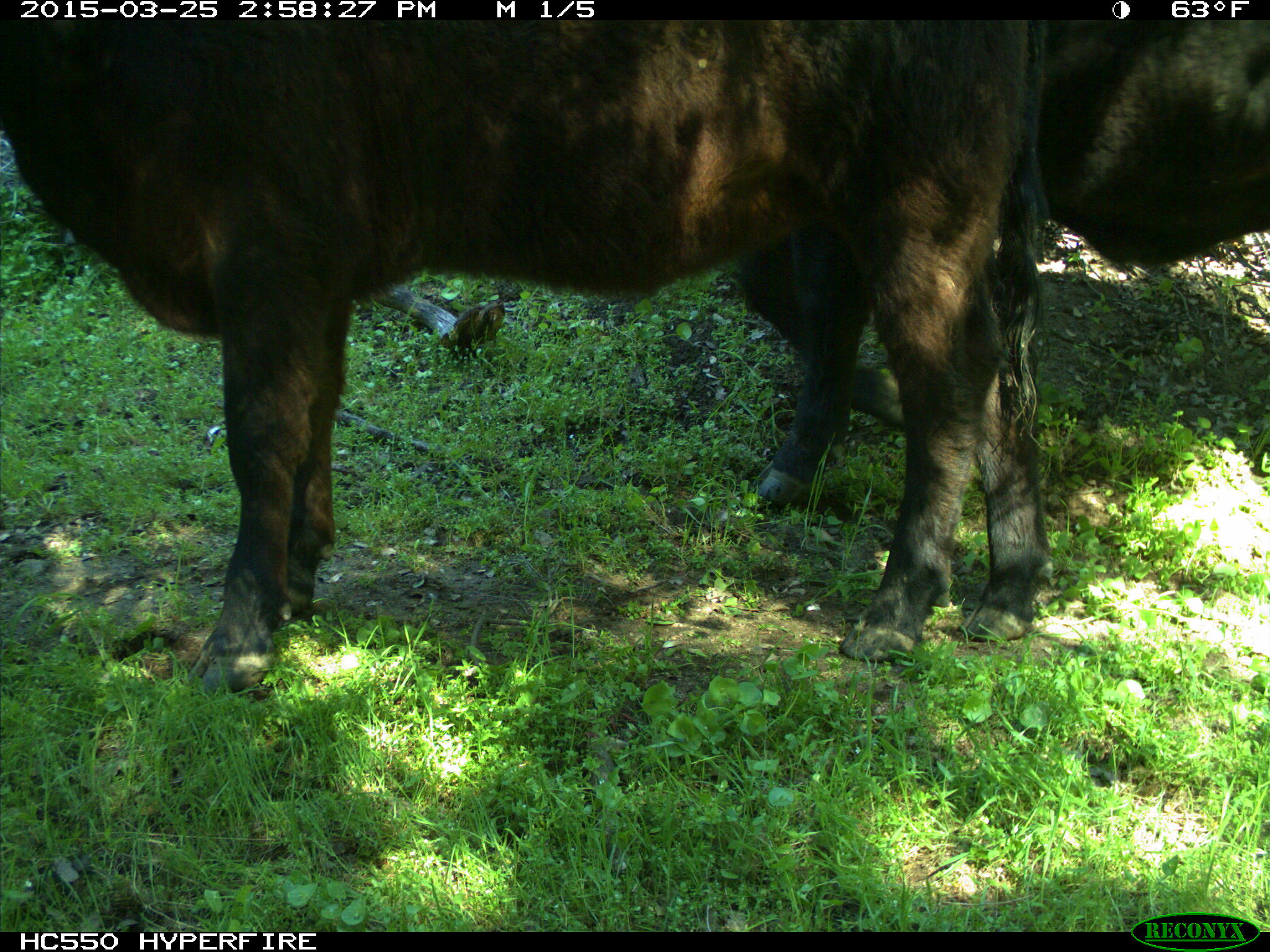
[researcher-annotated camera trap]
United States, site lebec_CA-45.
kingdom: Animalia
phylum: Chordata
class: Mammalia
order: Artiodactyla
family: Bovidae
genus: Bos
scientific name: Bos taurus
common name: domestic cow